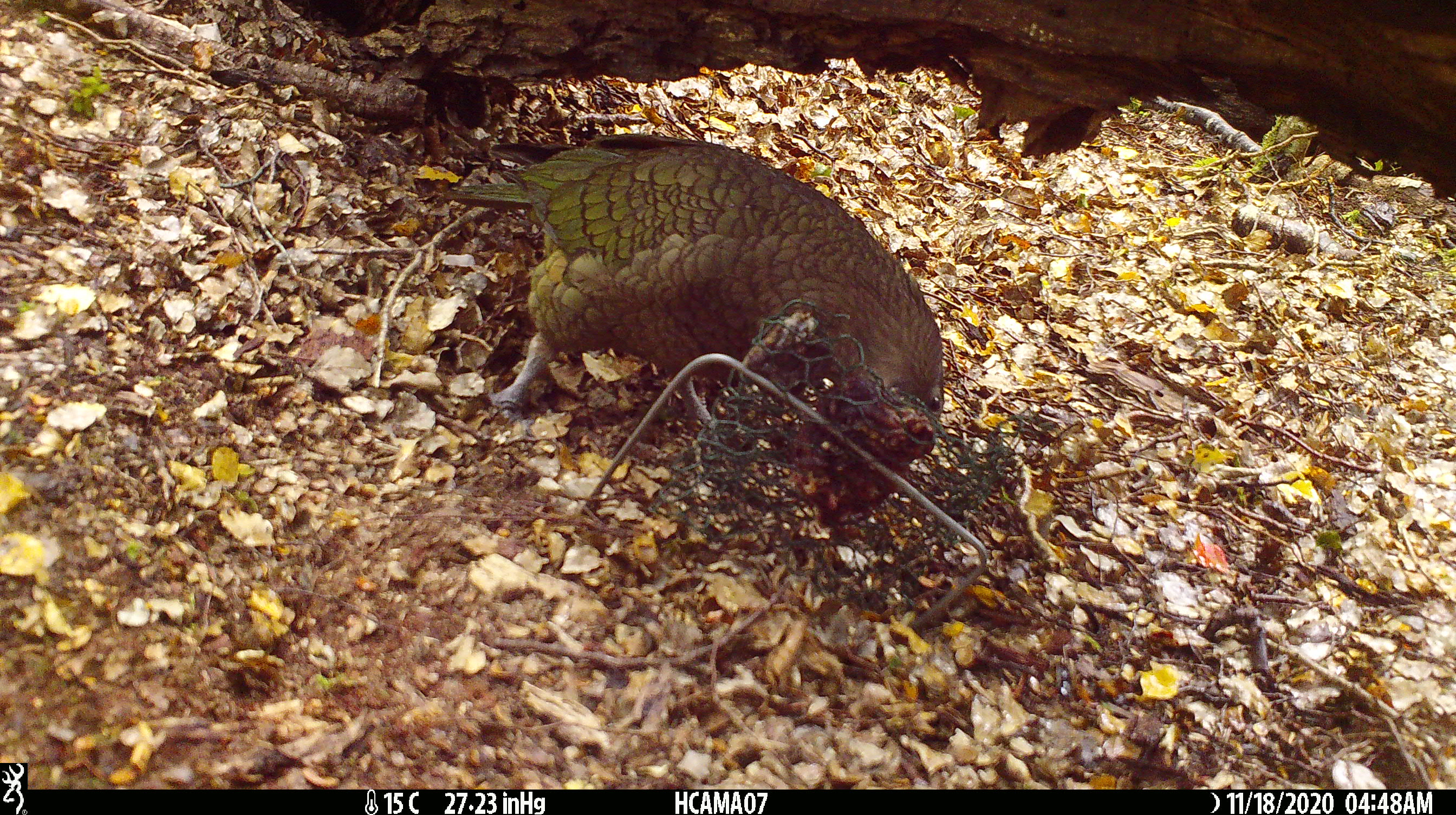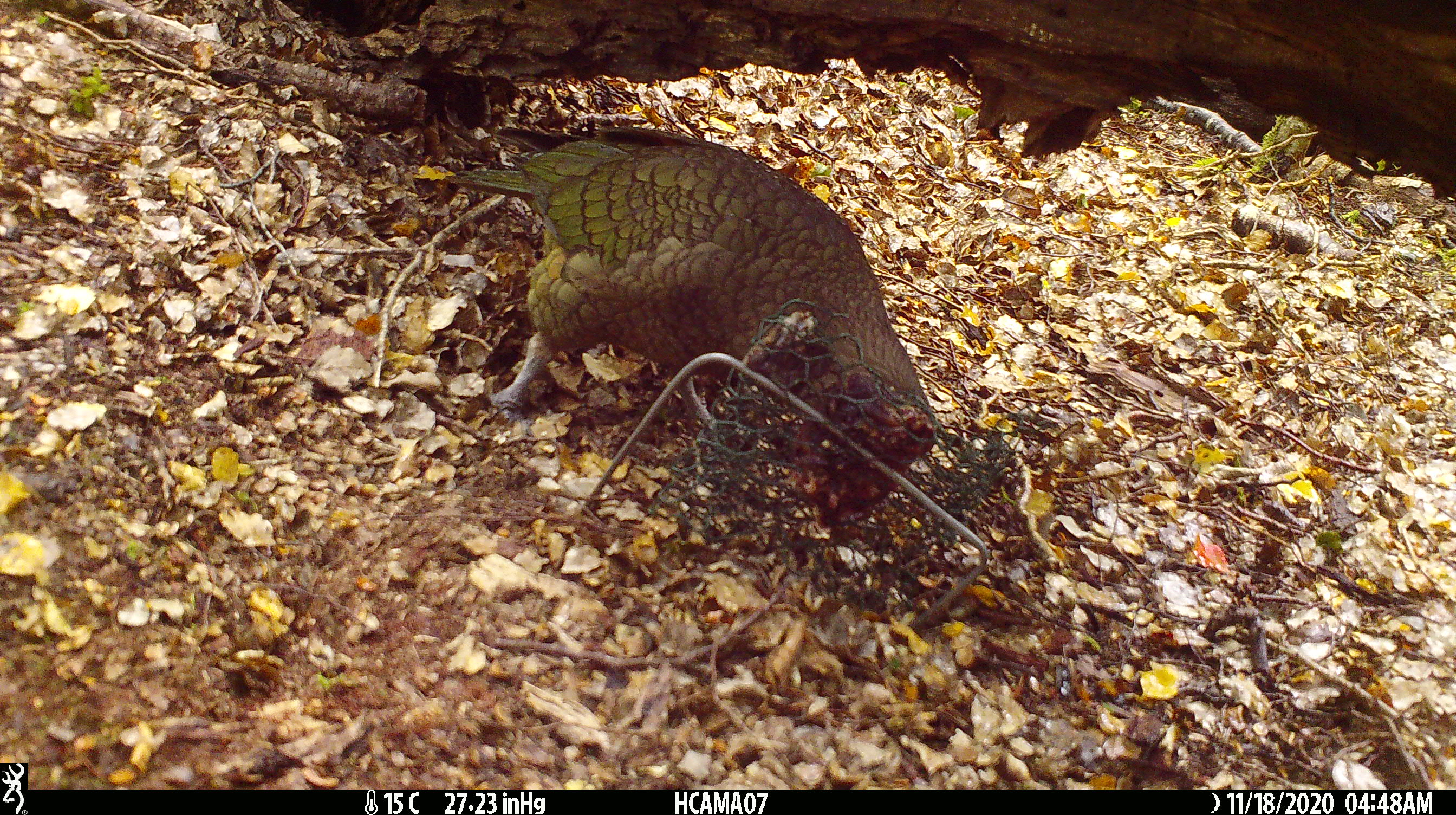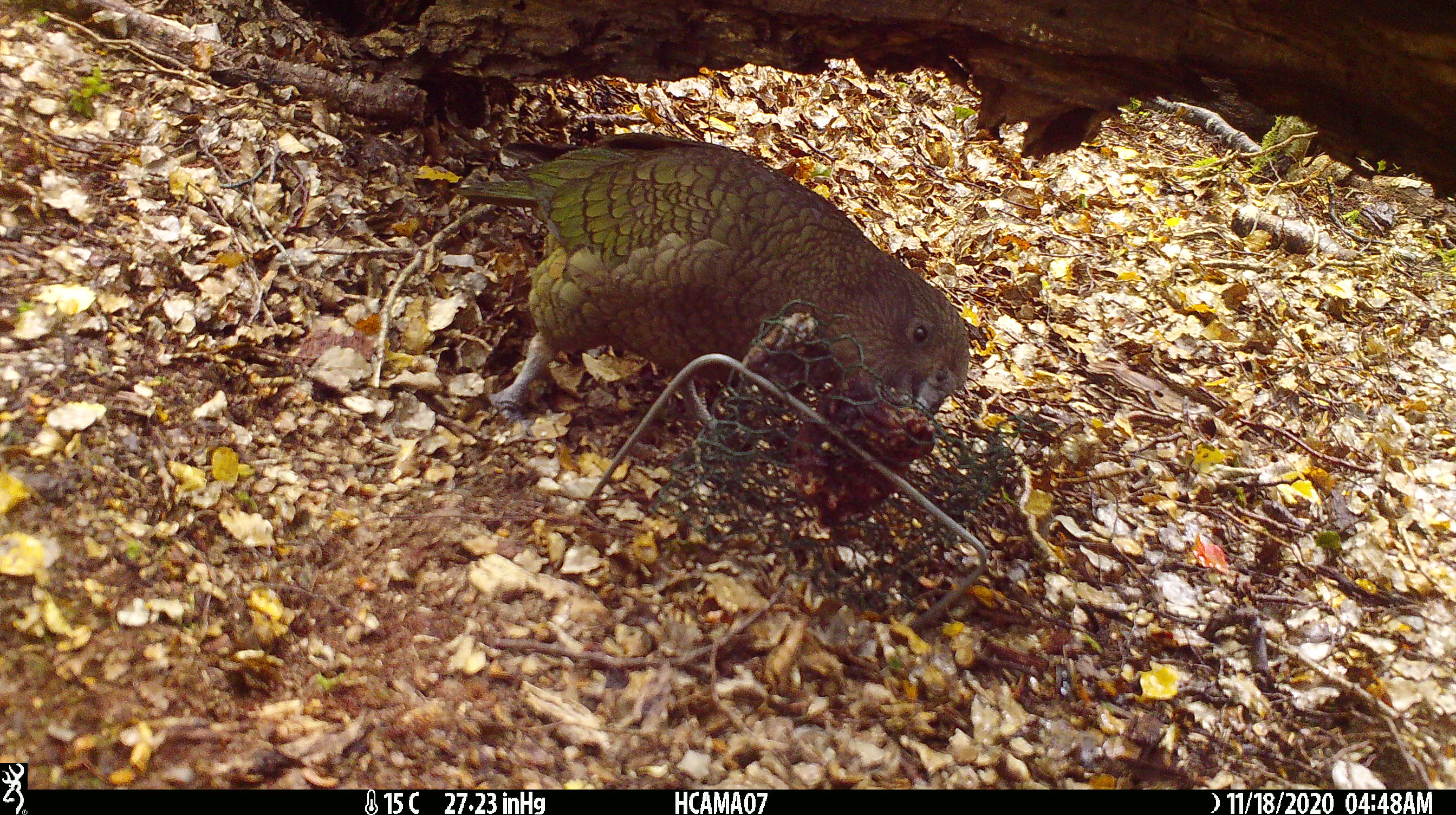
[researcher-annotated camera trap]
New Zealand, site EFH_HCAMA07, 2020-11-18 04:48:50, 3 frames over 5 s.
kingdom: Animalia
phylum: Chordata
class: Aves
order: Psittaciformes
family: Strigopidae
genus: Nestor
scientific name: Nestor notabilis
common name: kea